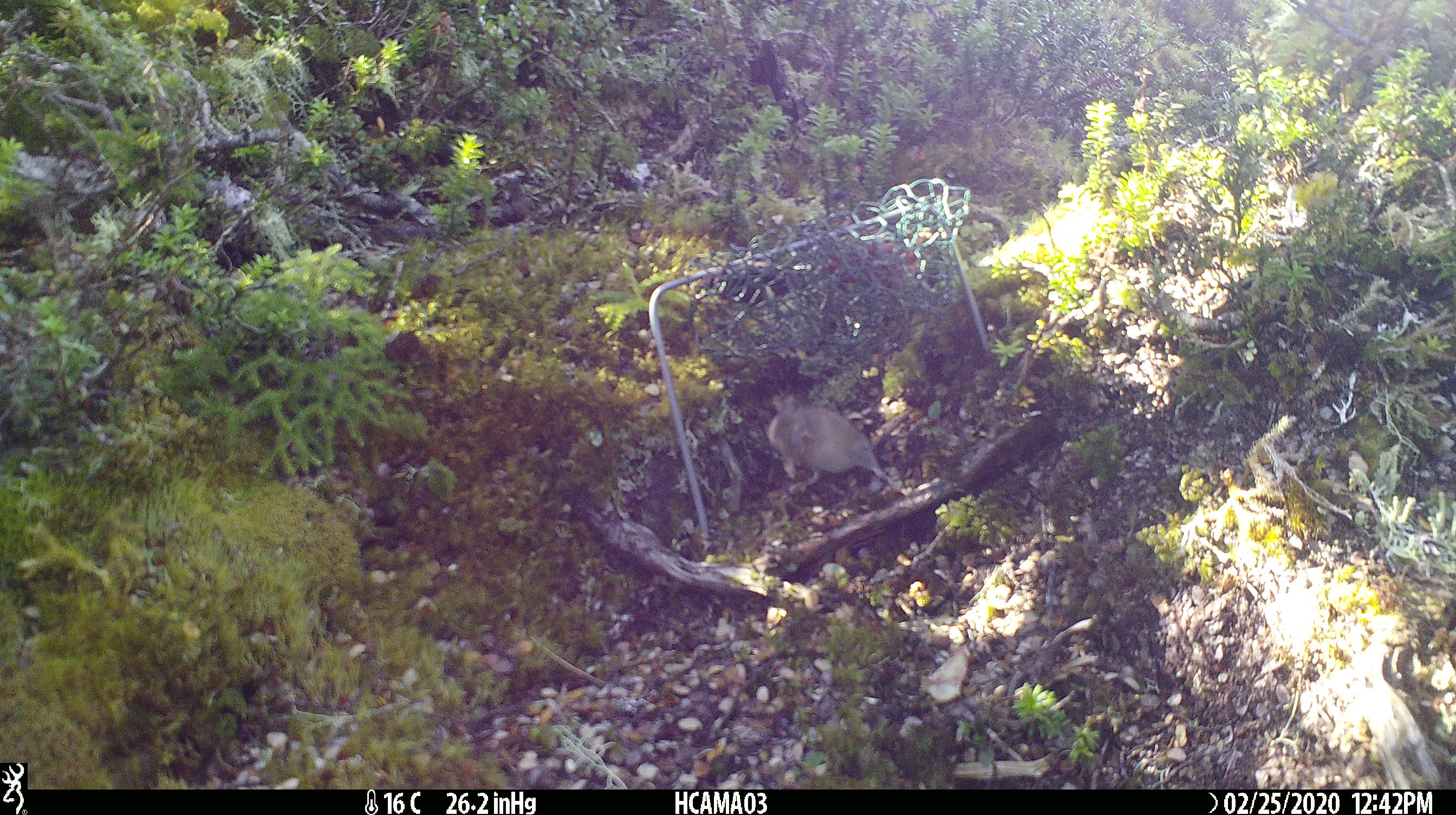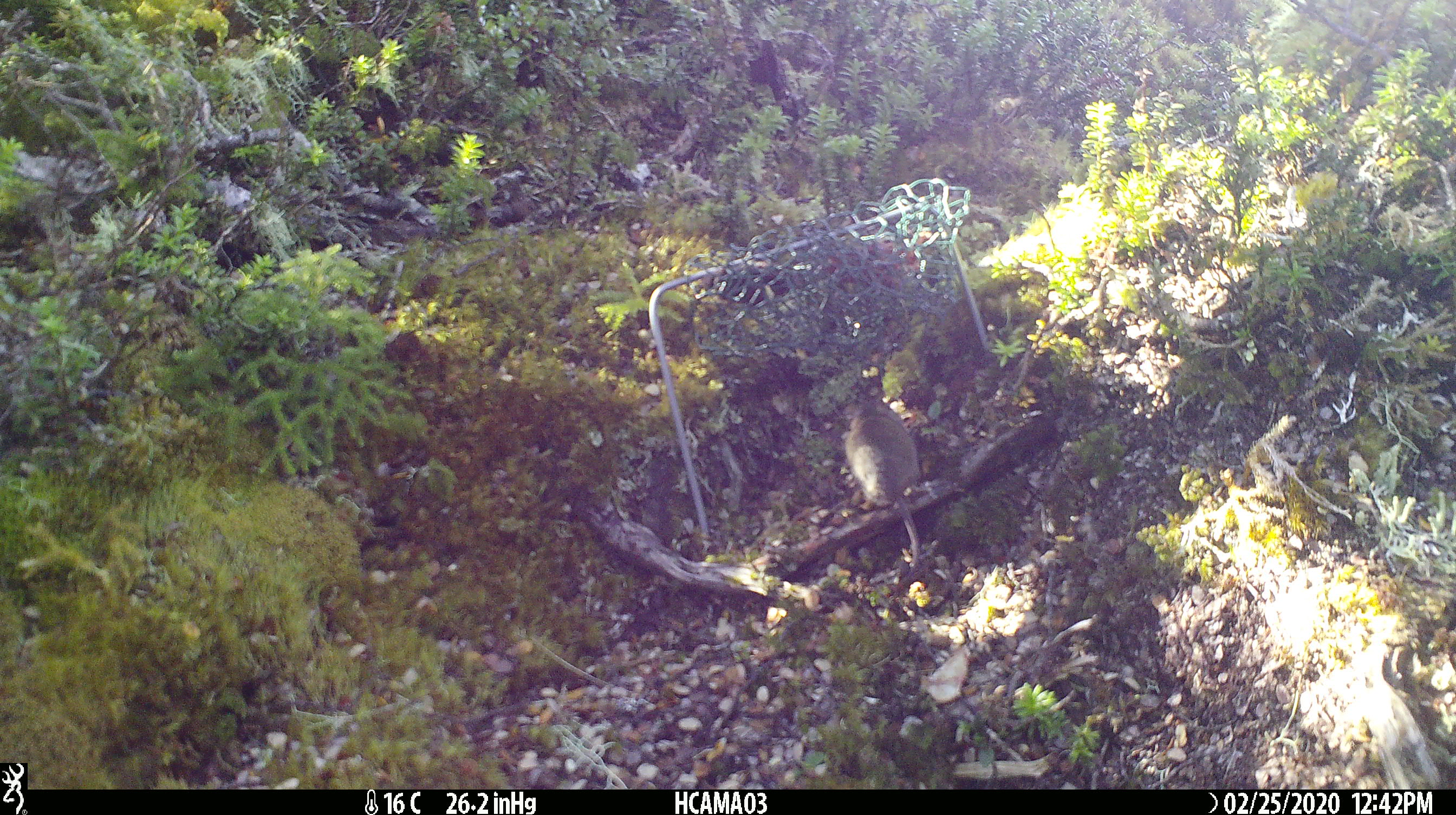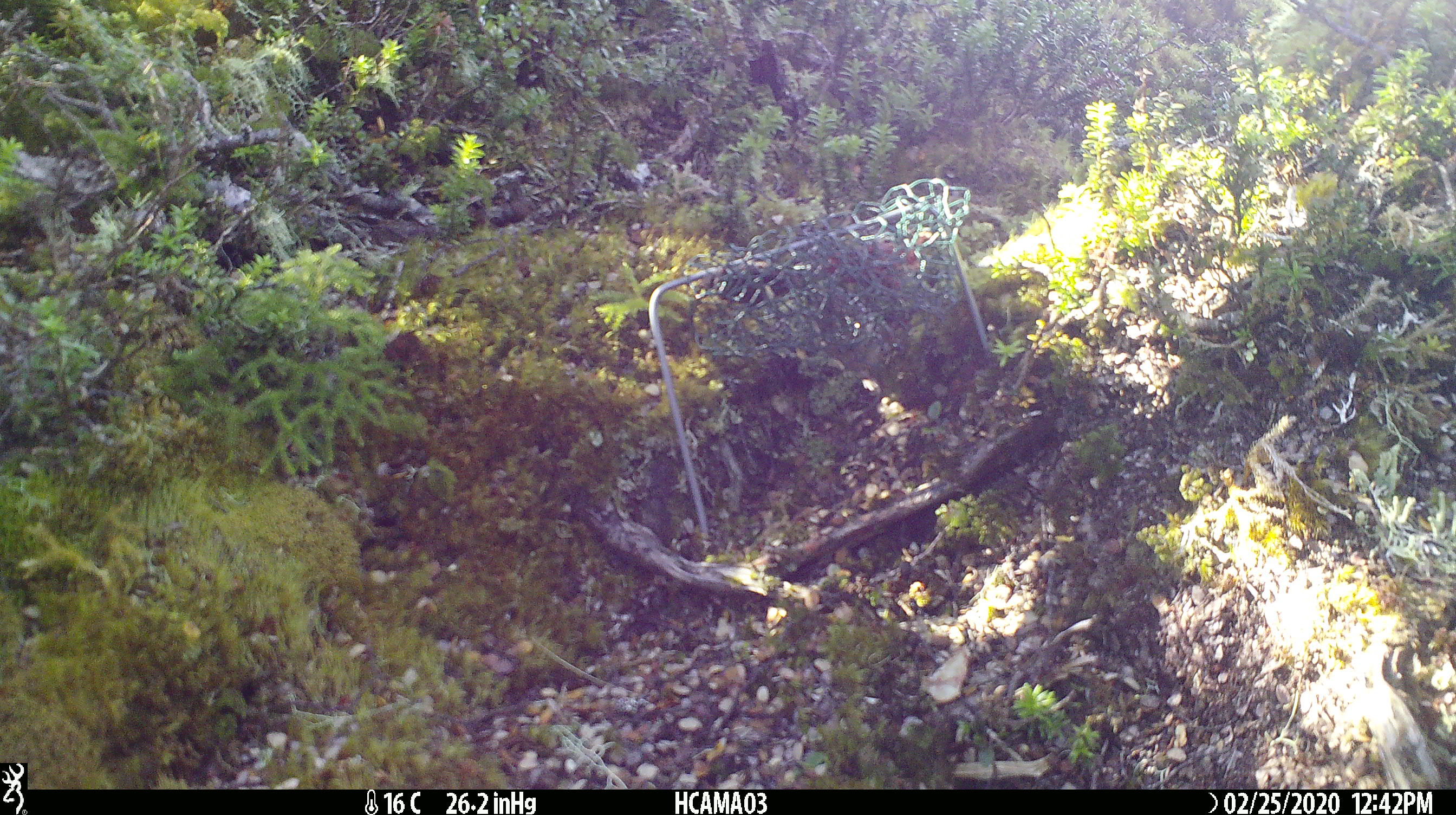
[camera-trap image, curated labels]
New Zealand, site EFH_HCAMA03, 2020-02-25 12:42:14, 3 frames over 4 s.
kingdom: Animalia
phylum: Chordata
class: Mammalia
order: Rodentia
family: Muridae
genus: Mus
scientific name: Mus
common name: mouse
Mouse (Mus).